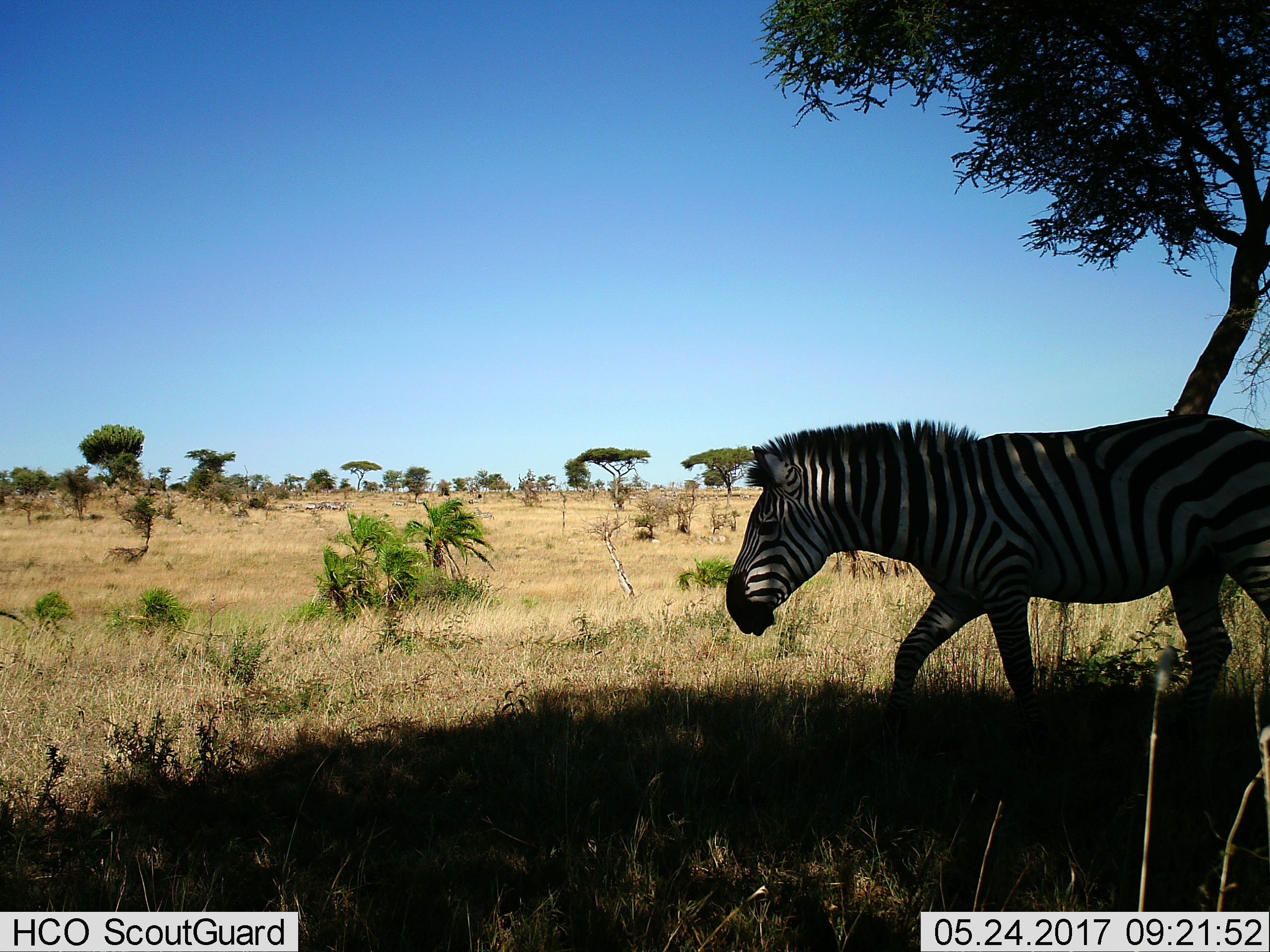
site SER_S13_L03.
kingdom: Animalia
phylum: Chordata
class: Mammalia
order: Perissodactyla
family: Equidae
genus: Equus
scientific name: Equus quagga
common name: plains zebra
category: zebraplains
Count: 1.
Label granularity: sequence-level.